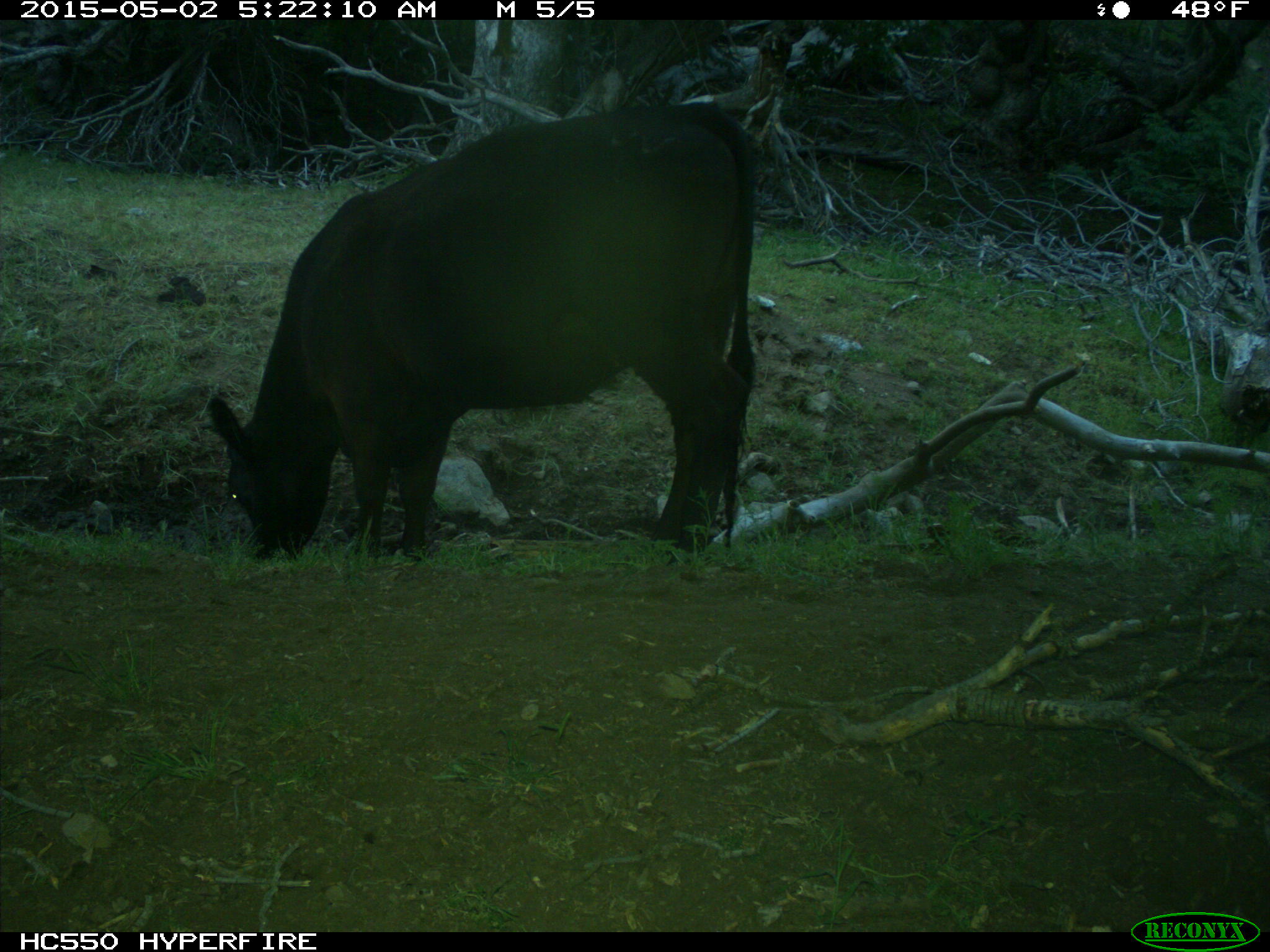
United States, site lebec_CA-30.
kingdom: Animalia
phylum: Chordata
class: Mammalia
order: Artiodactyla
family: Bovidae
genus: Bos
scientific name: Bos taurus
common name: domestic cow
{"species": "Bos taurus (domestic cow)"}